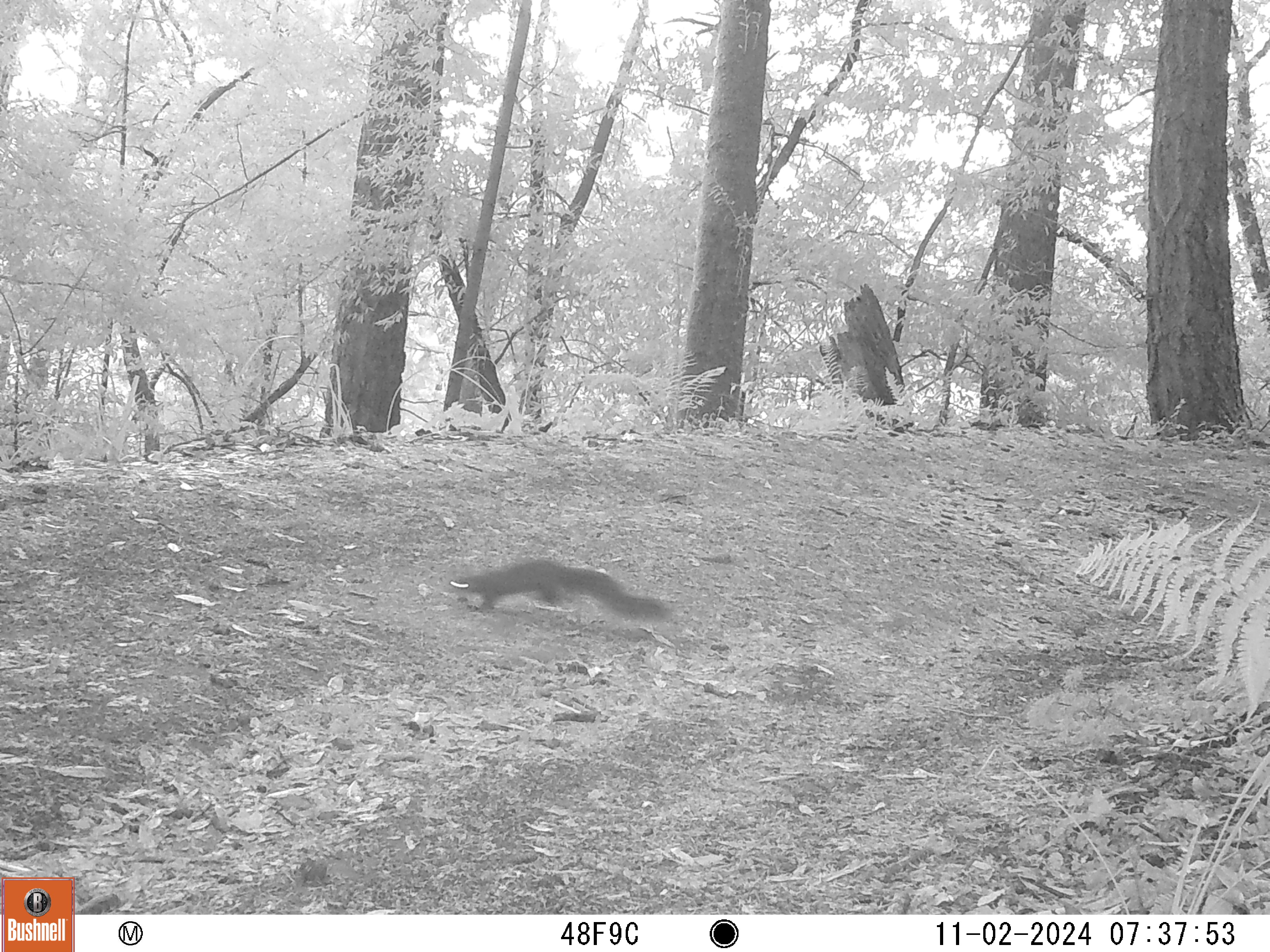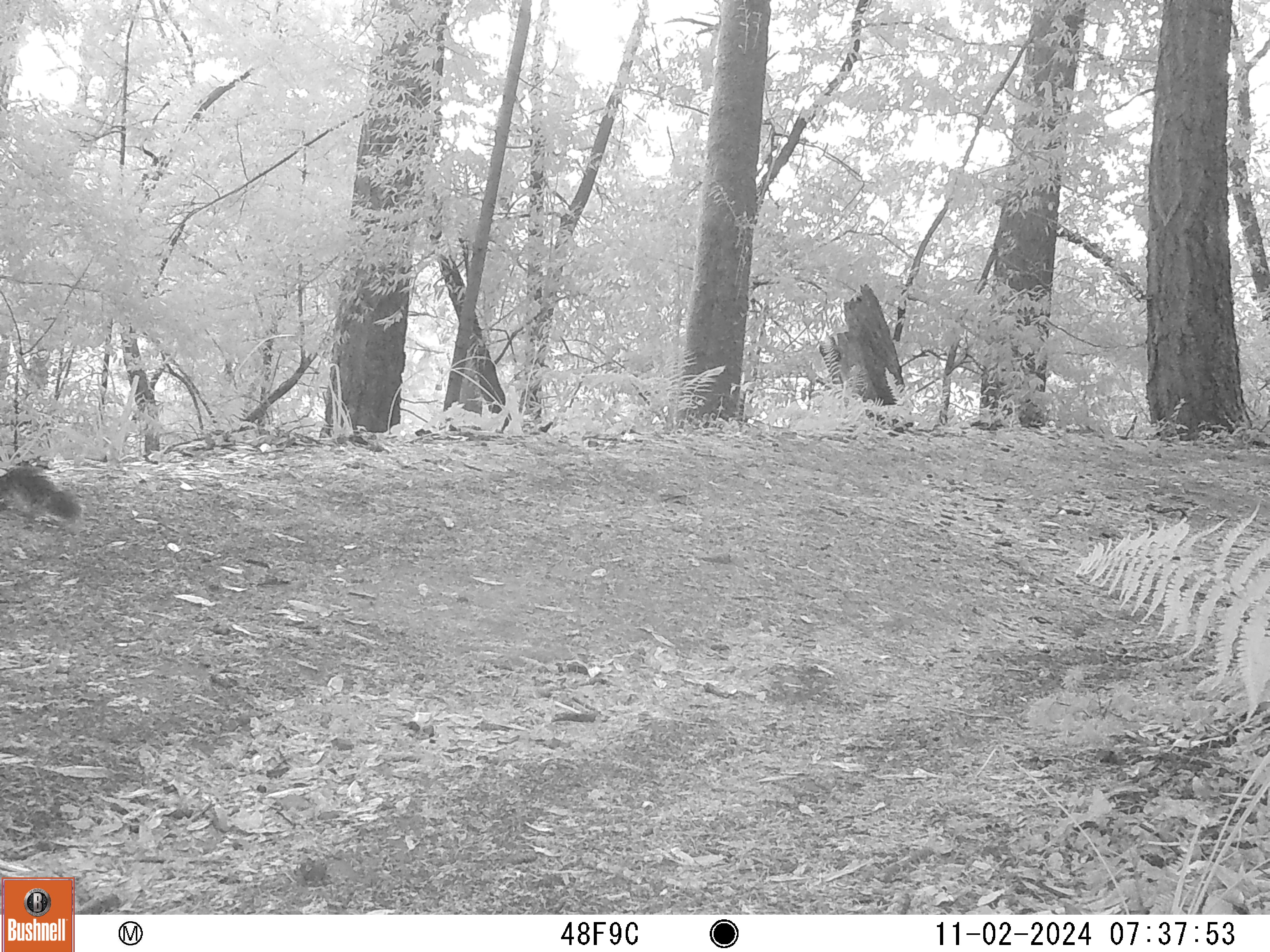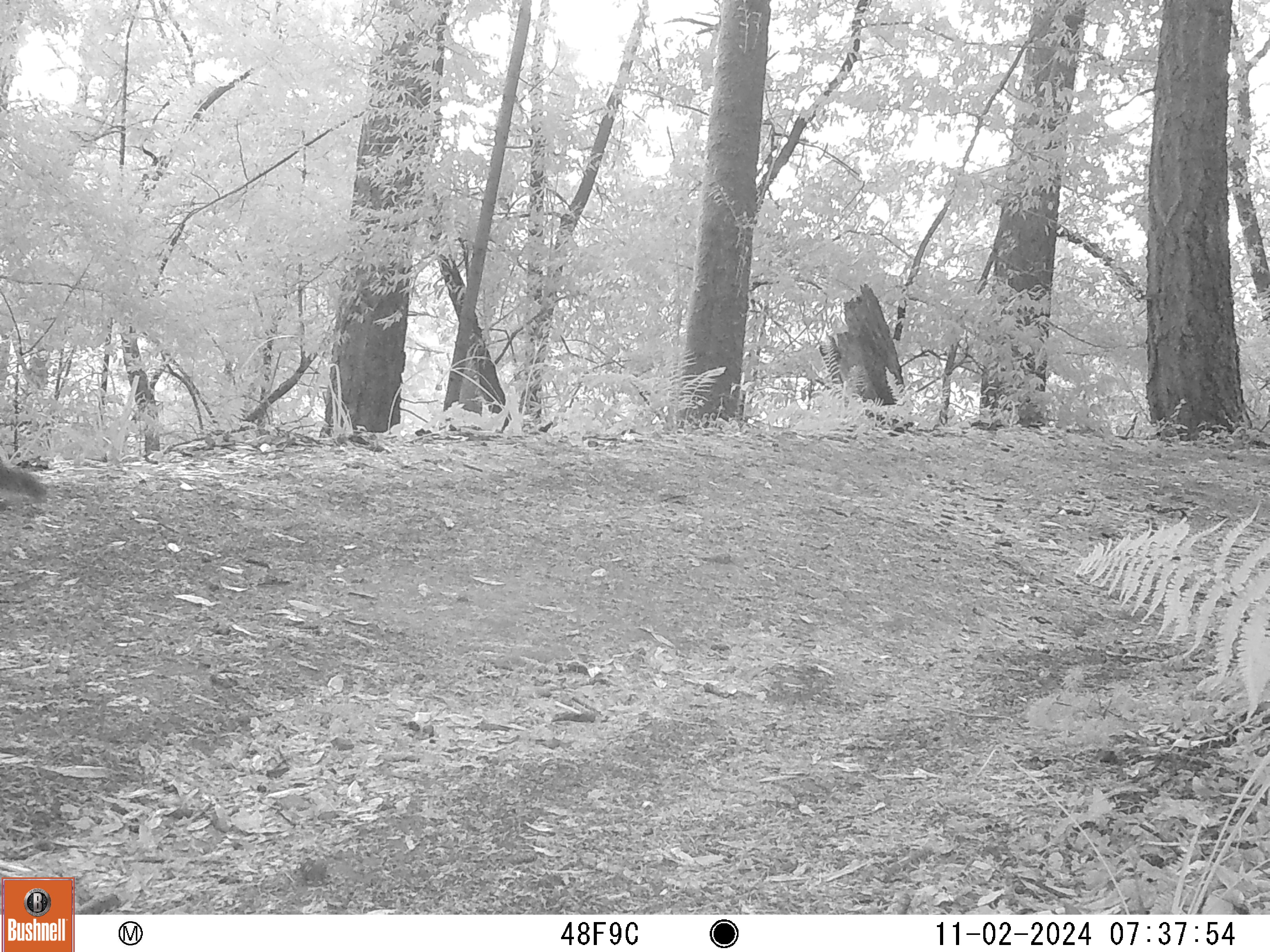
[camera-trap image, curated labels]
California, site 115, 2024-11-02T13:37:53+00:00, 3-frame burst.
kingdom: Animalia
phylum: Chordata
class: Mammalia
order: Rodentia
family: Sciuridae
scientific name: Sciuridae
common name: squirrel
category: unknown squirrel